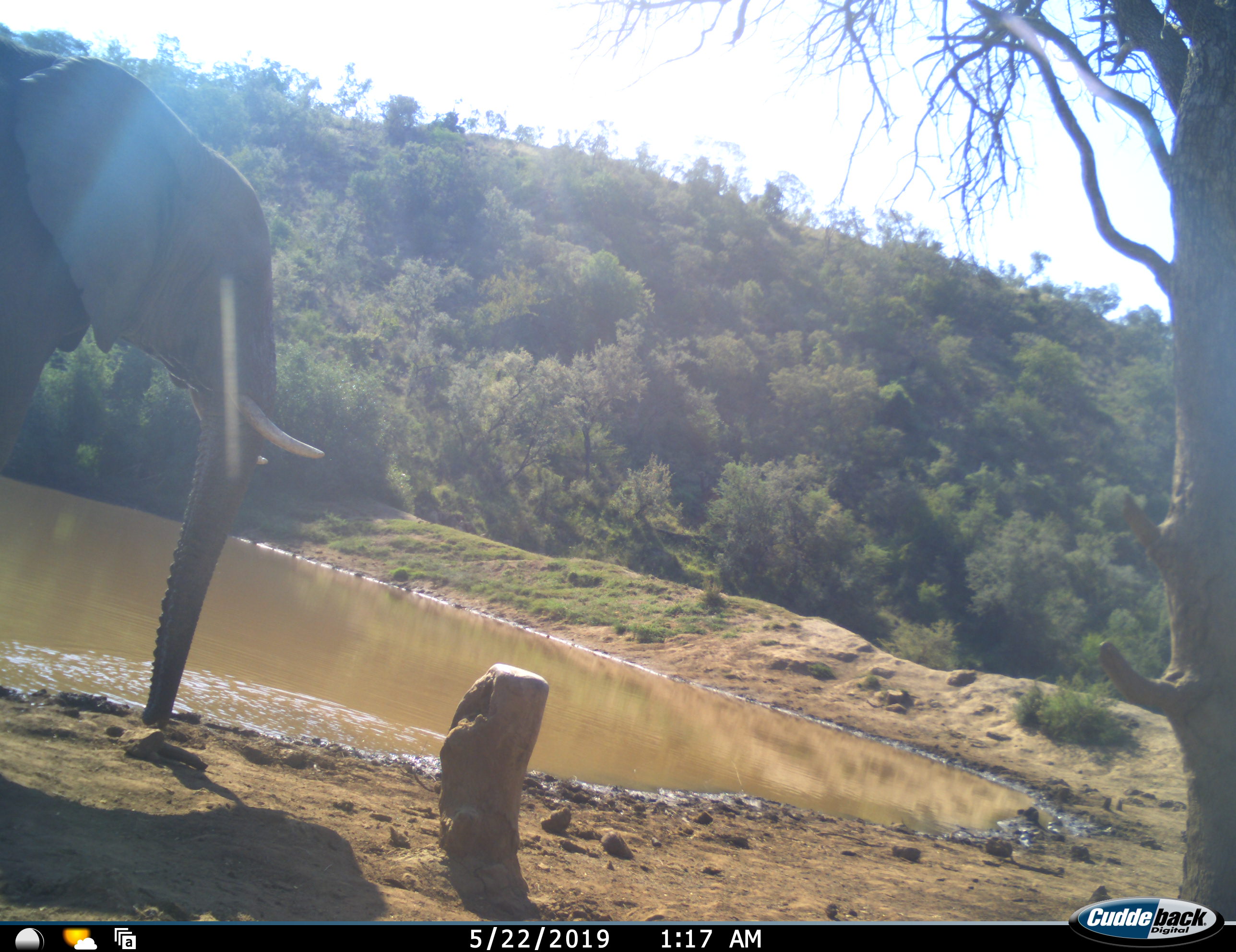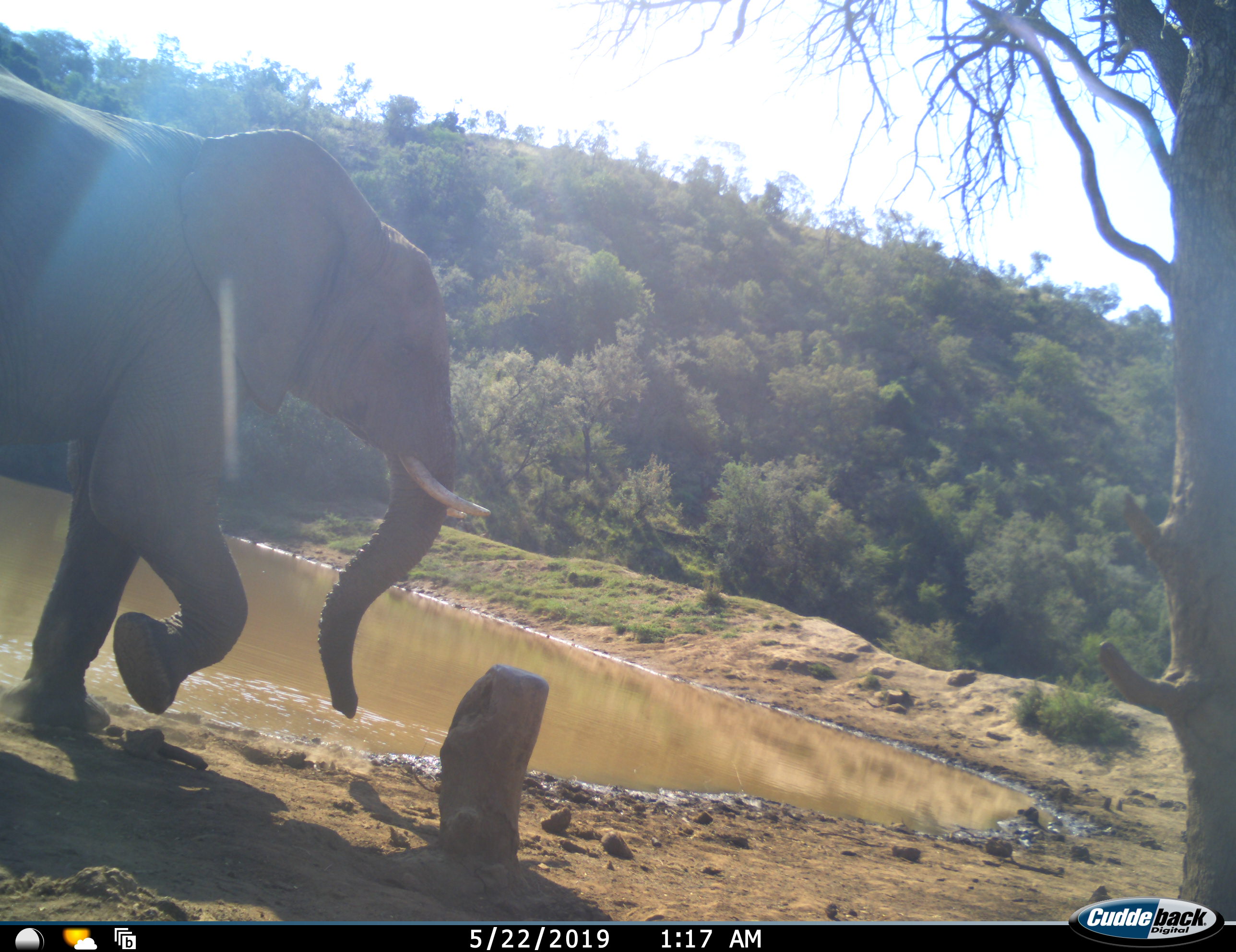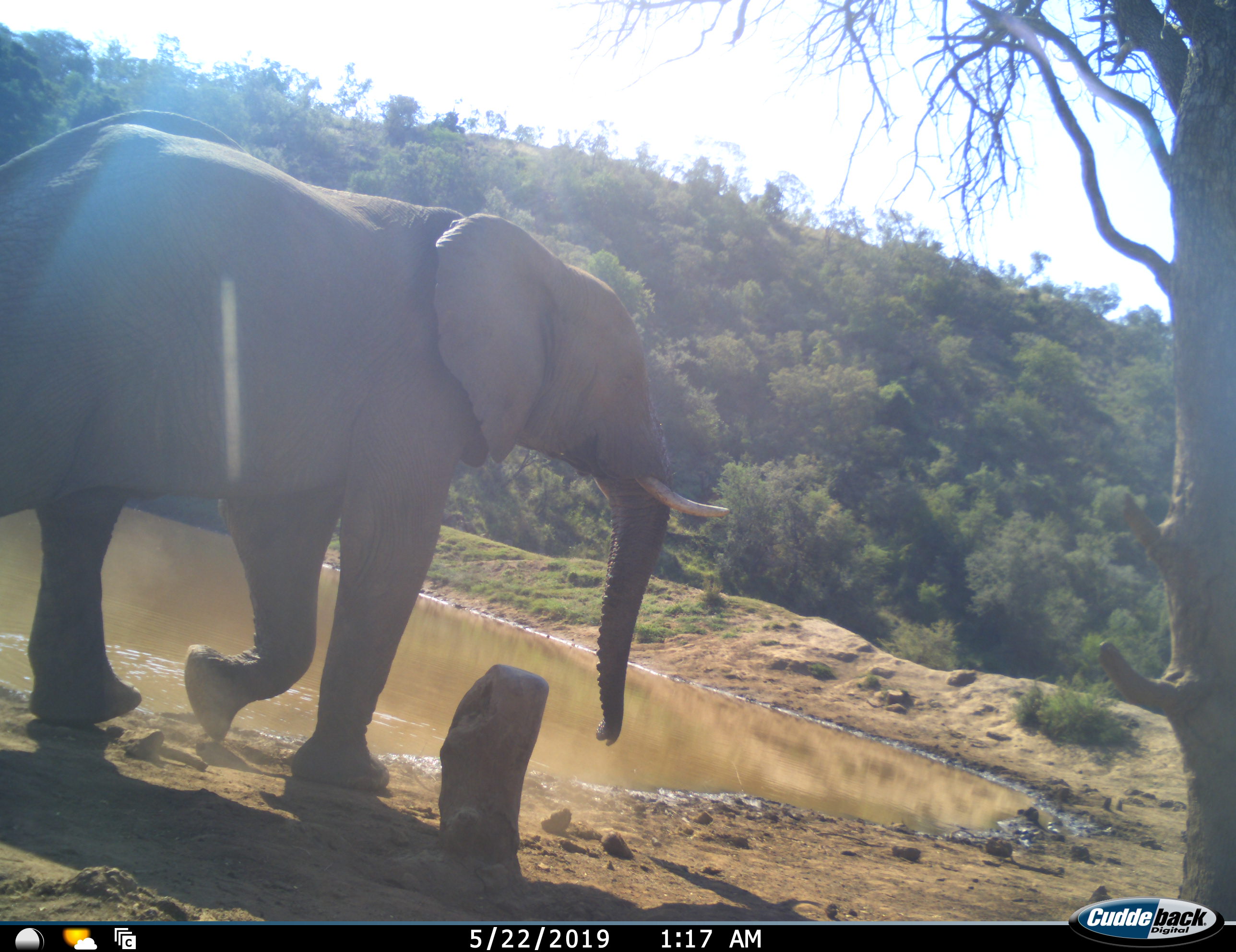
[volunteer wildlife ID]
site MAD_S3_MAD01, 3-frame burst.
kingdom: Animalia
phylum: Chordata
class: Mammalia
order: Proboscidea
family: Elephantidae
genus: Loxodonta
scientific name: Loxodonta africana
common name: african bush elephant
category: elephant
Elephant (african bush elephant) (Loxodonta africana), count 1. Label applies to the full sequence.